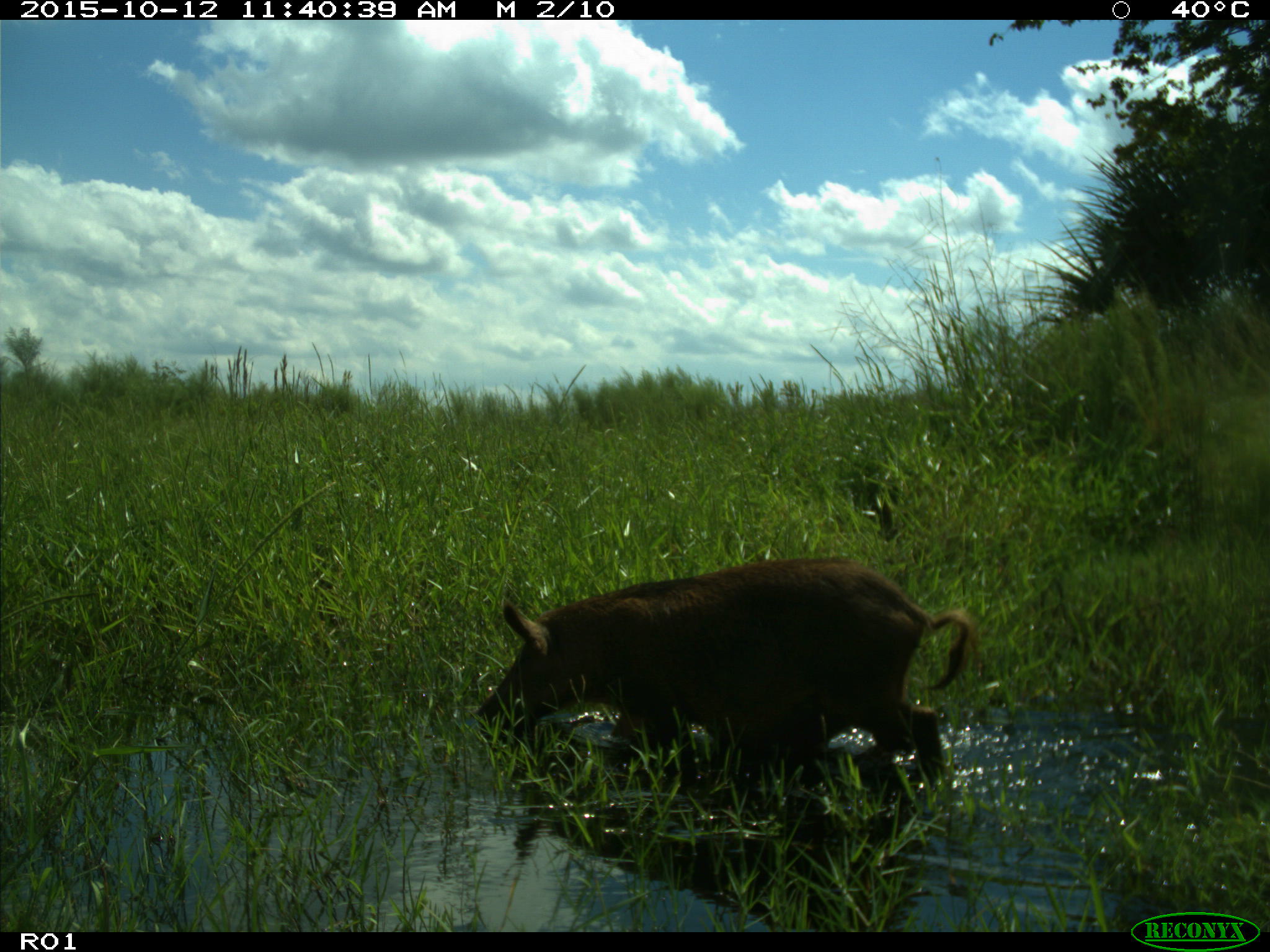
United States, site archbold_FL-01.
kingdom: Animalia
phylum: Chordata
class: Mammalia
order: Artiodactyla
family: Suidae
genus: Sus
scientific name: Sus scrofa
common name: wild boar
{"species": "Sus scrofa (wild boar)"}